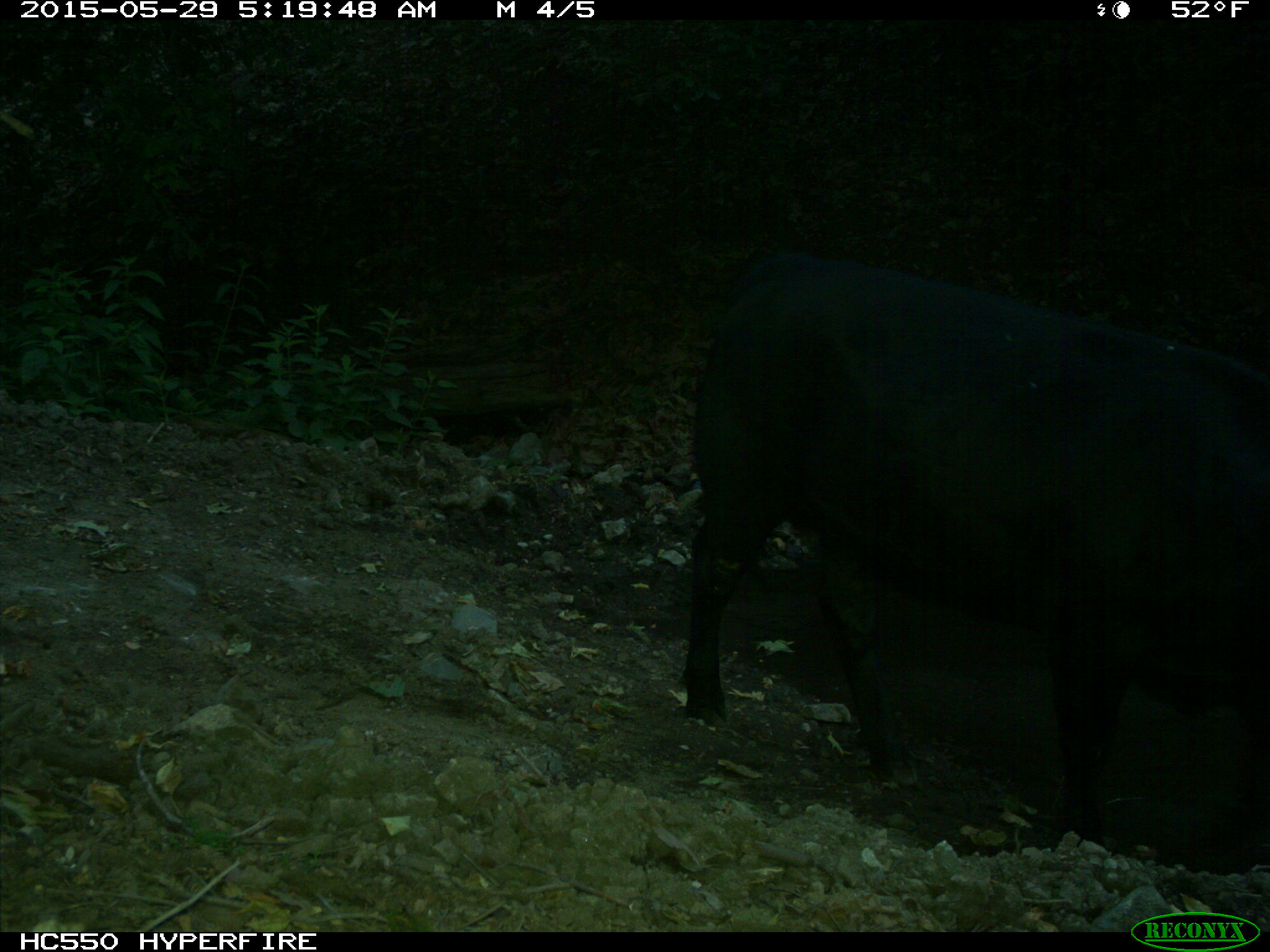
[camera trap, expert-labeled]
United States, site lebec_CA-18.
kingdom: Animalia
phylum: Chordata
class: Mammalia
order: Artiodactyla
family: Bovidae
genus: Bos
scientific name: Bos taurus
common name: domestic cow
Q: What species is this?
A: Bos taurus (domestic cow).